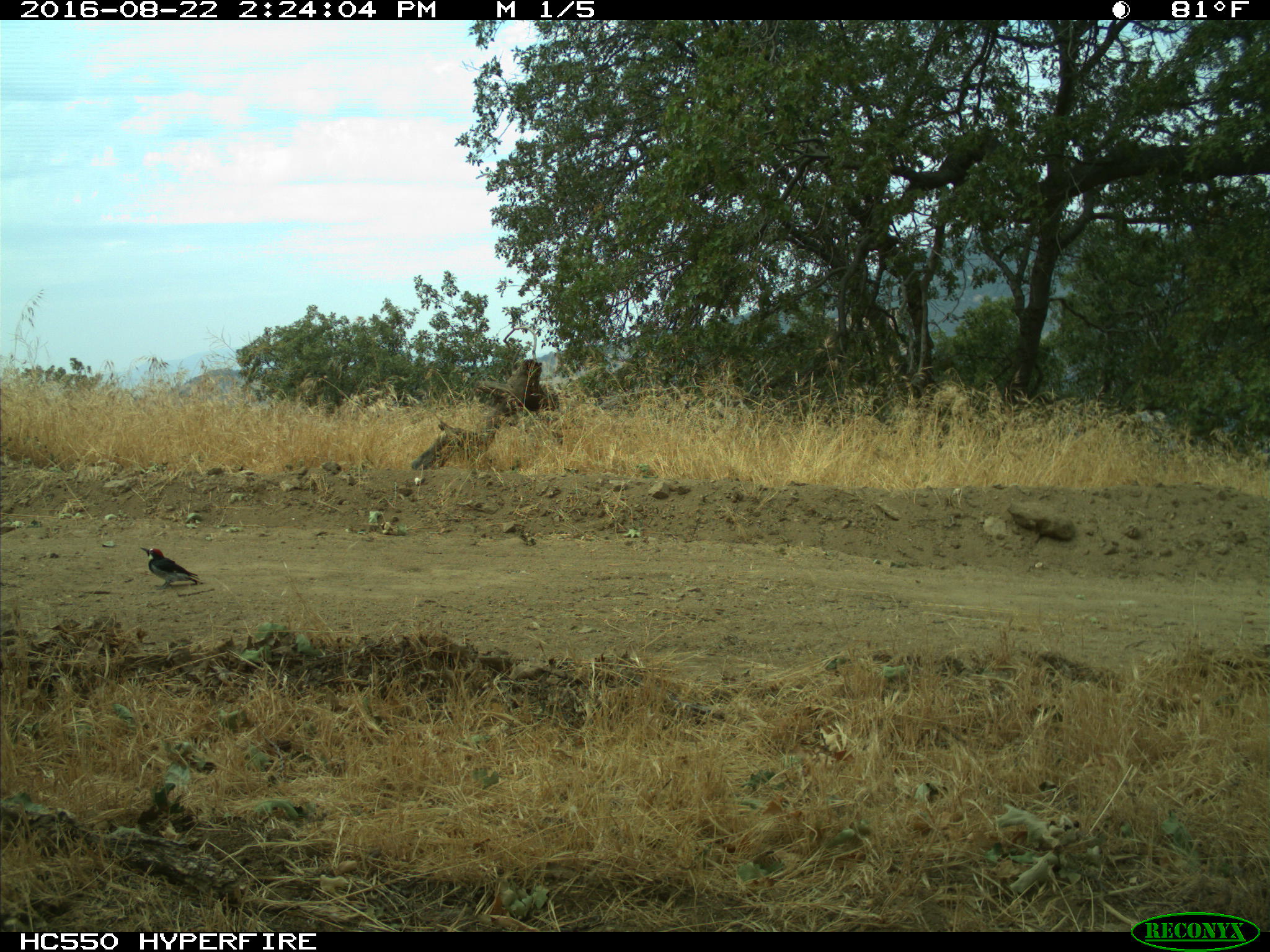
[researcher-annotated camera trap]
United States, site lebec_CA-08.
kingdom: Animalia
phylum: Chordata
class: Aves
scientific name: Aves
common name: birds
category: unidentified bird